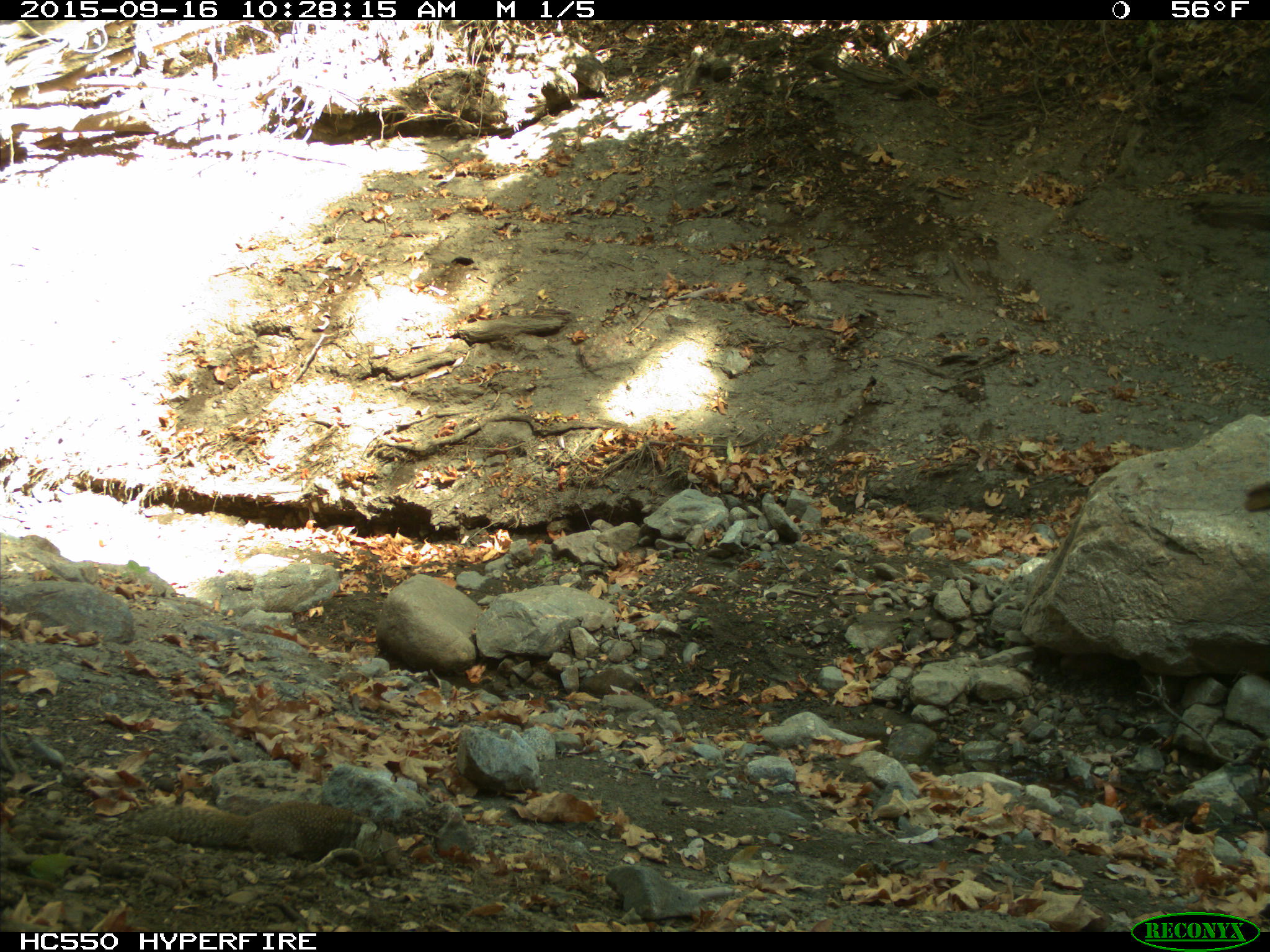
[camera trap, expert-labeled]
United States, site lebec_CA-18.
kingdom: Animalia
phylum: Chordata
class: Mammalia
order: Rodentia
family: Sciuridae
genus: Otospermophilus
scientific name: Otospermophilus beecheyi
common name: california ground squirrel